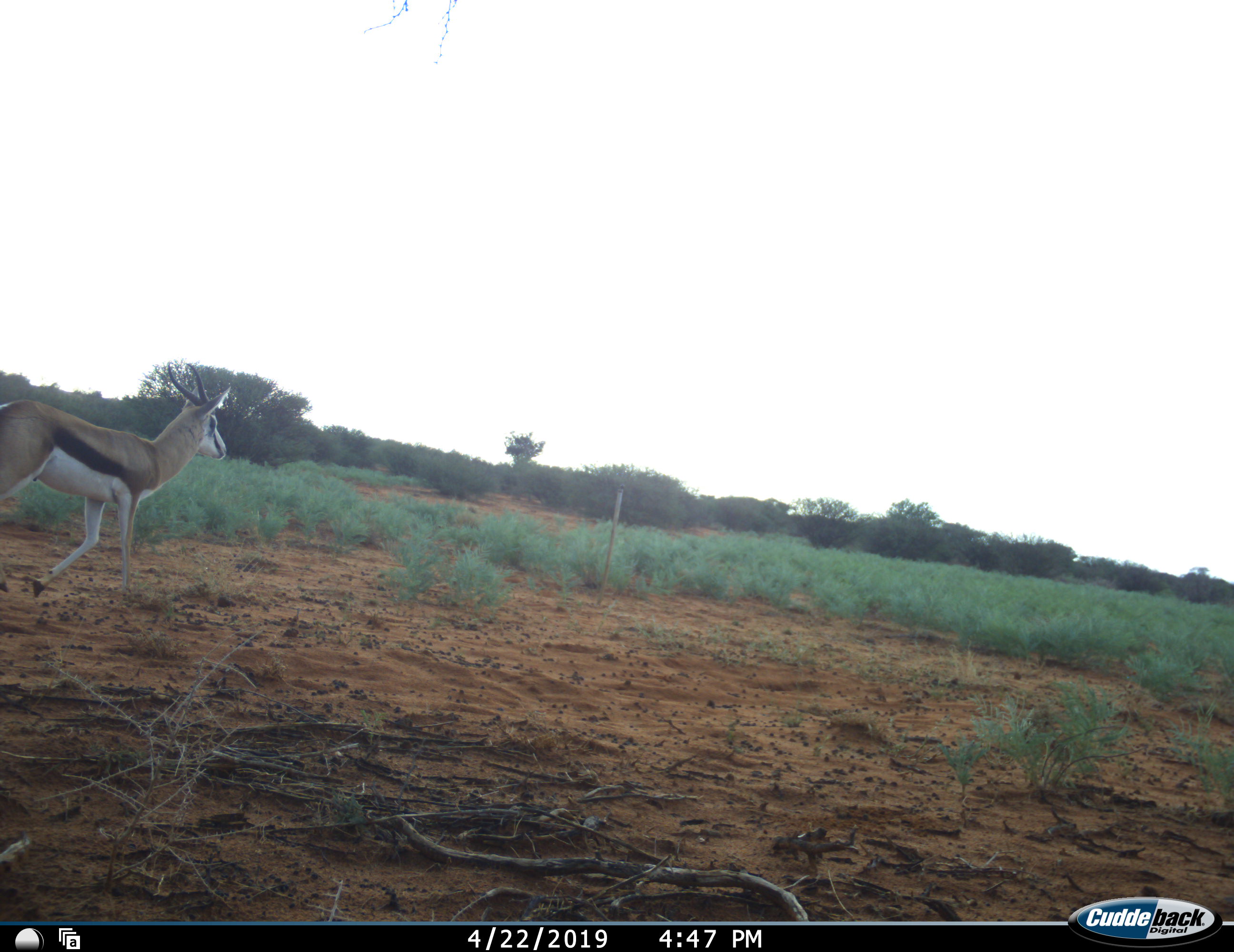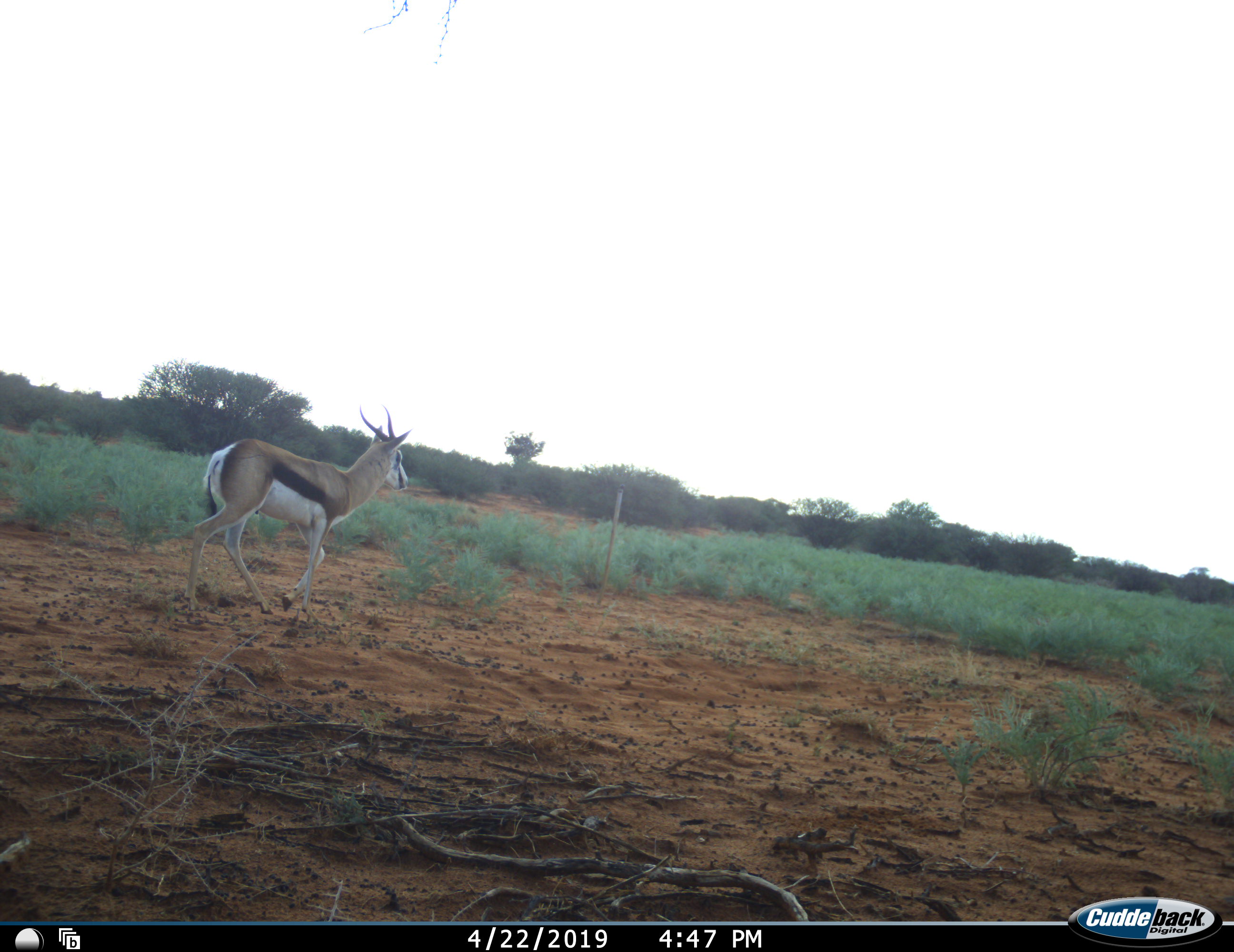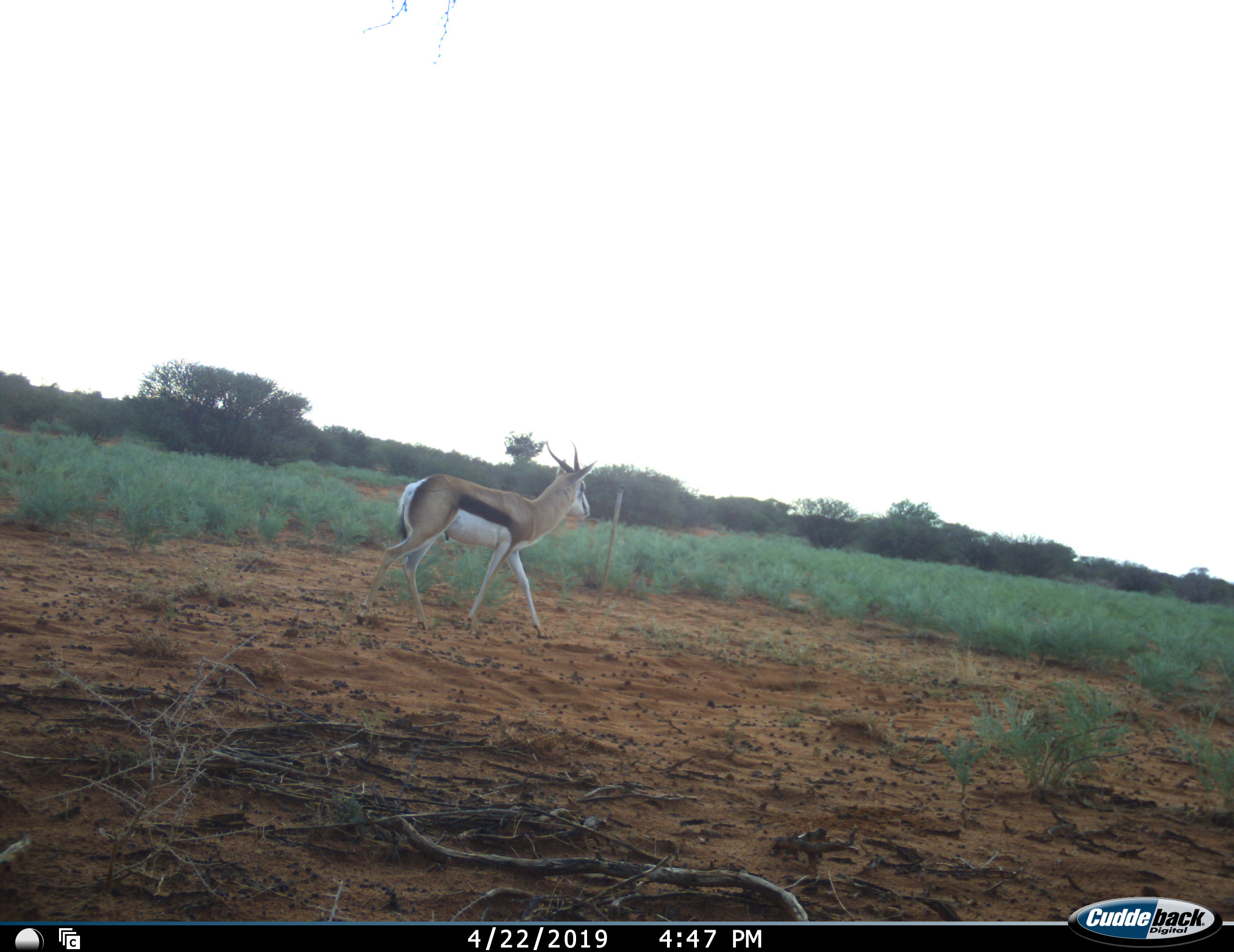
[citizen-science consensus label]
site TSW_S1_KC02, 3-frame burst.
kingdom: Animalia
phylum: Chordata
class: Mammalia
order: Artiodactyla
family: Bovidae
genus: Antidorcas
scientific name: Antidorcas marsupialis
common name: springbok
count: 1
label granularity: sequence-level